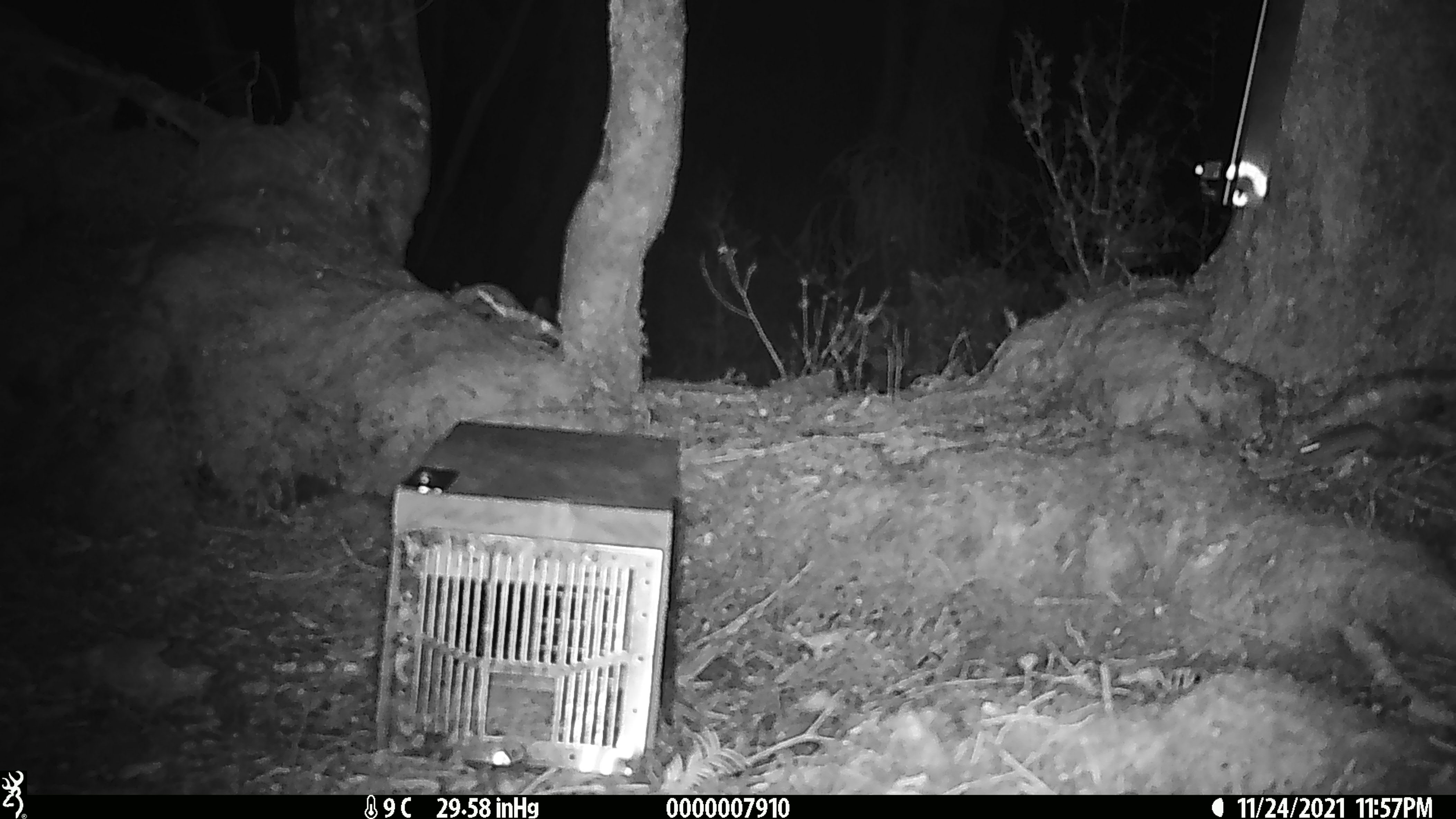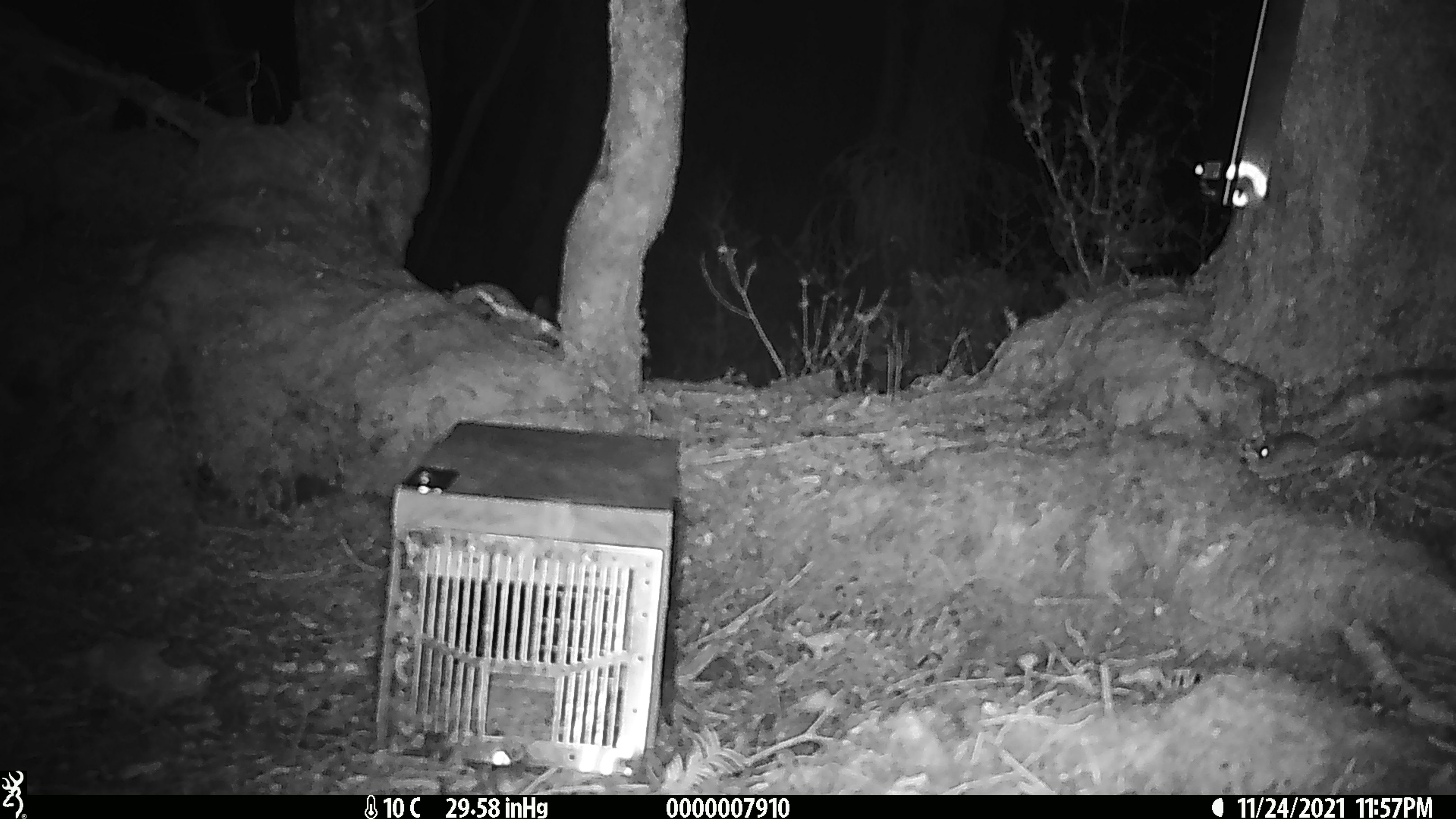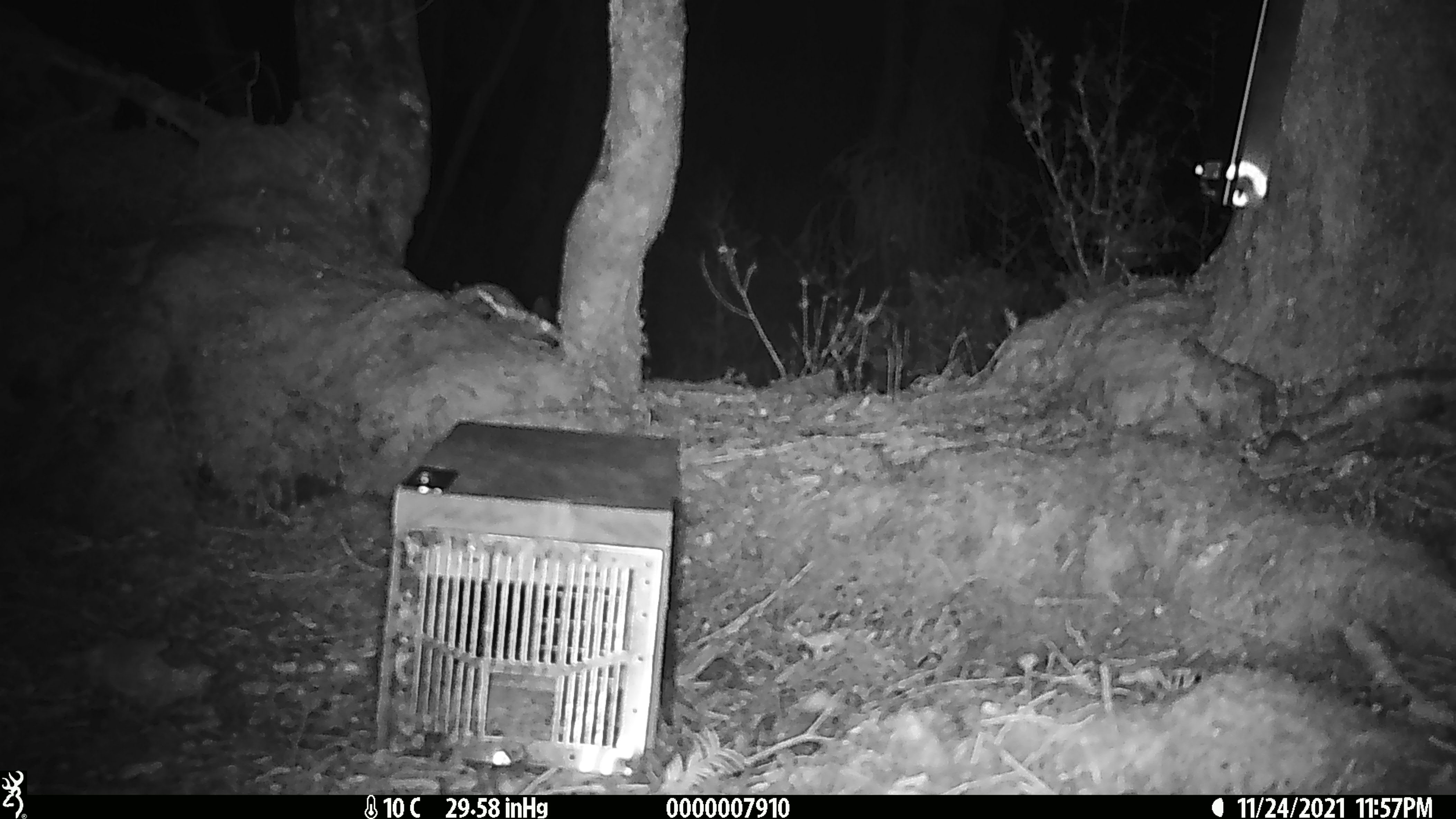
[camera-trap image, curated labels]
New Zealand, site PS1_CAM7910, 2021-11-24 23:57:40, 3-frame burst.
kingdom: Animalia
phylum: Chordata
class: Mammalia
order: Rodentia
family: Muridae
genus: Mus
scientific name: Mus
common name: mouse